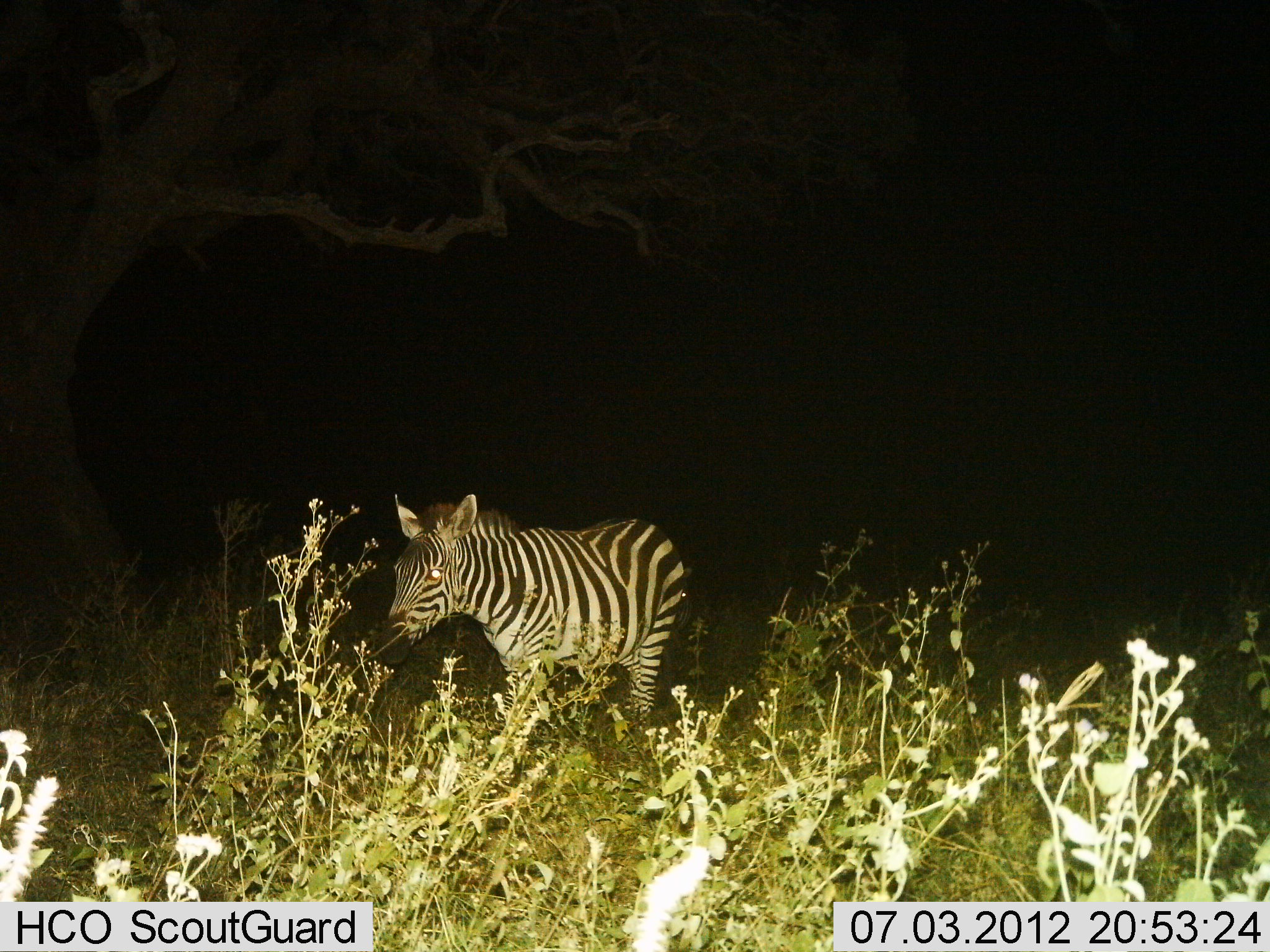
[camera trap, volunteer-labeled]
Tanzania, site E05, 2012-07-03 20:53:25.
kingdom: Animalia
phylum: Chordata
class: Mammalia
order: Perissodactyla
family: Equidae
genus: Equus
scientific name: Equus quagga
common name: plains zebra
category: zebra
Zebra (plains zebra) (Equus quagga), count 1. Behavior (volunteer vote fractions): standing 40%, resting 0%, moving 60%, interacting 0%. Young present (vote fraction): 0%. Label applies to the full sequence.